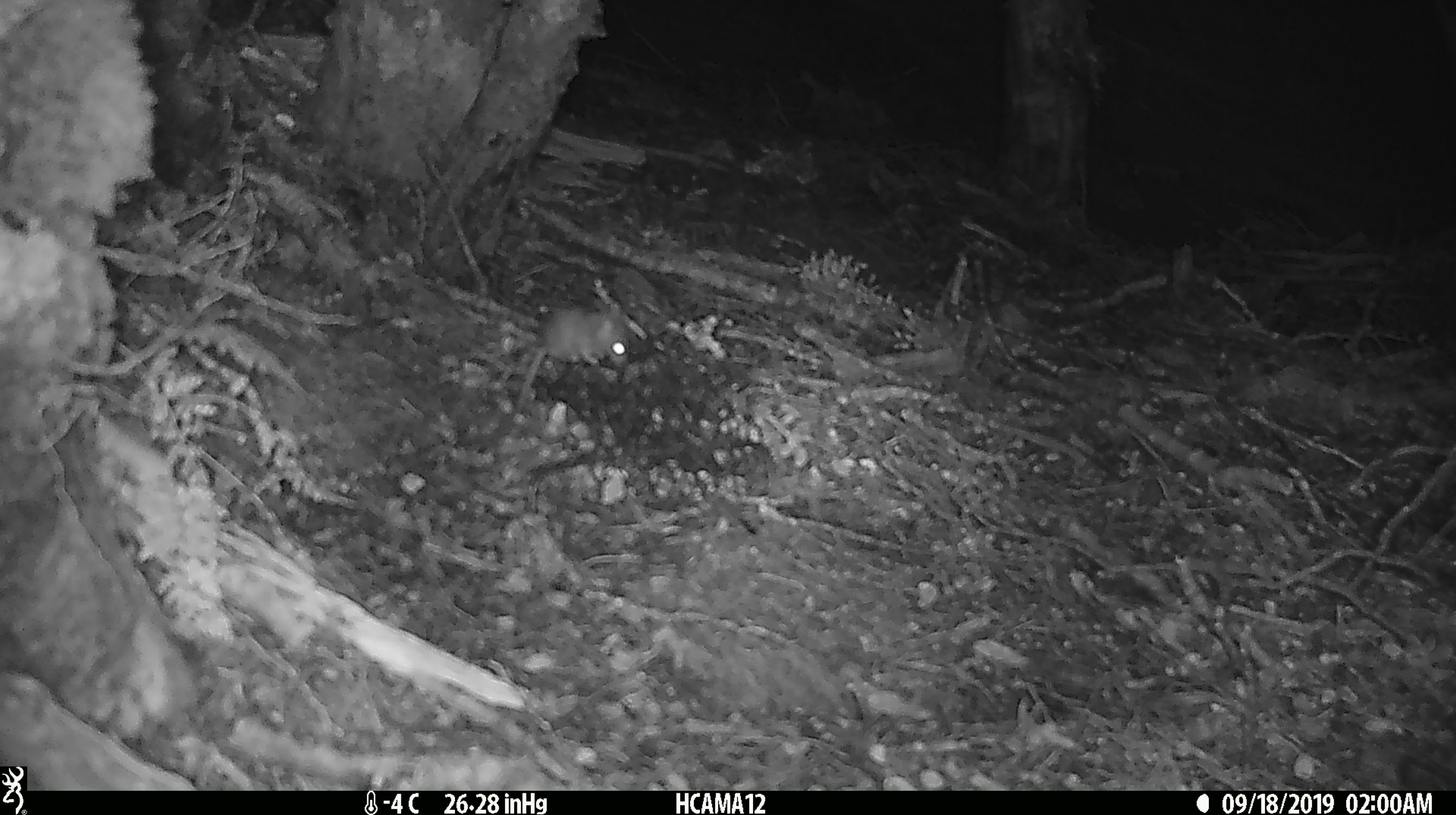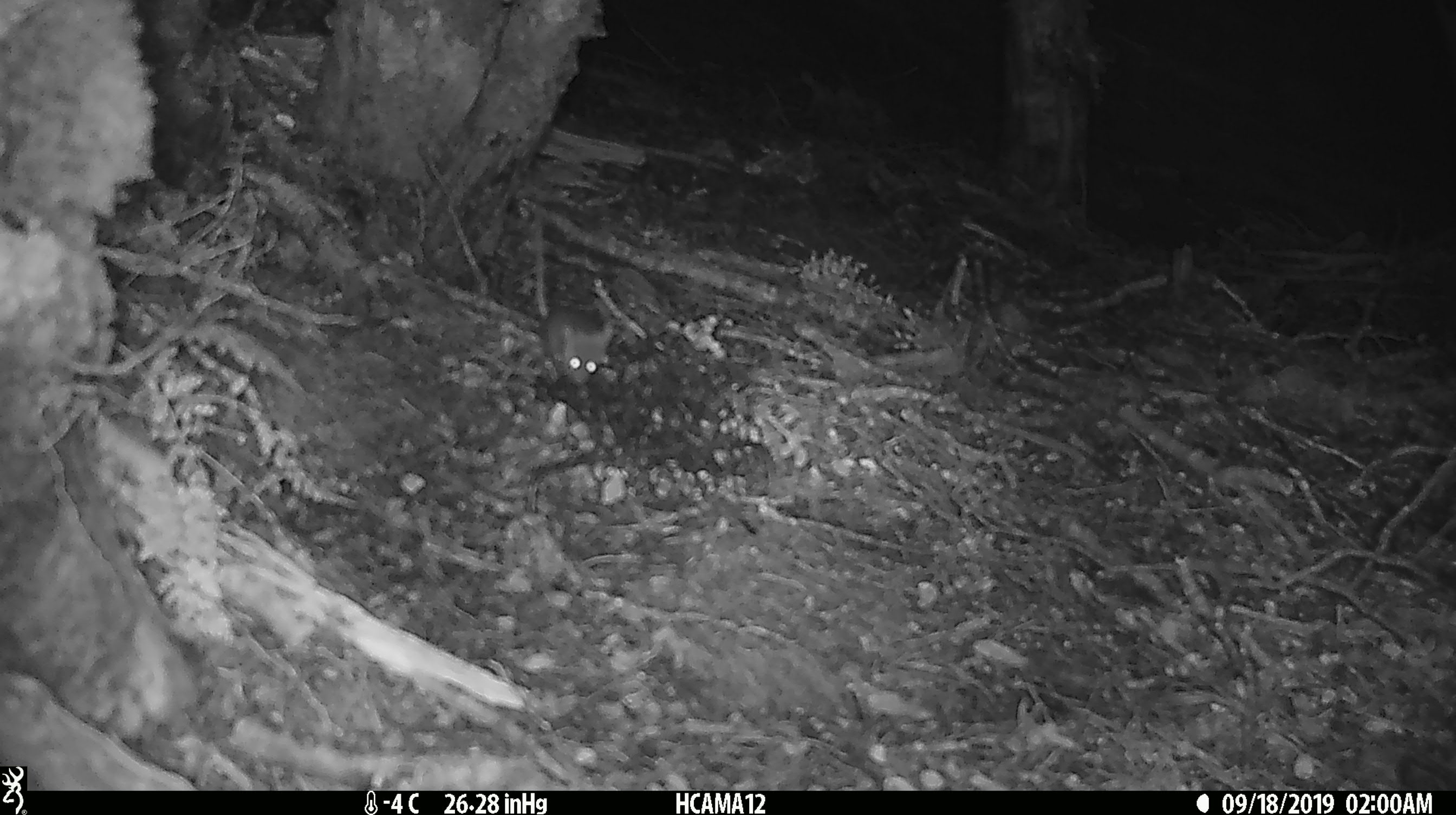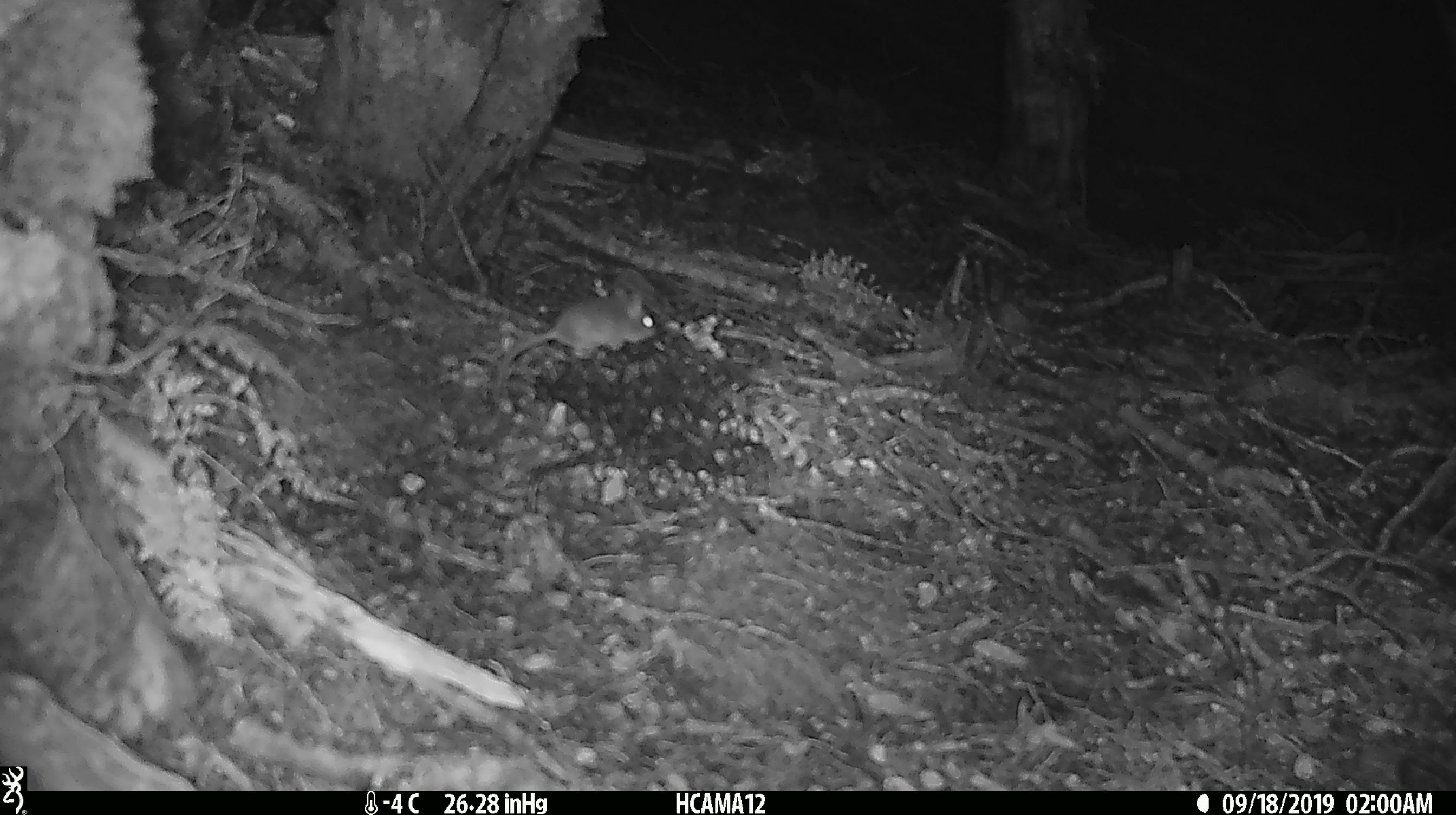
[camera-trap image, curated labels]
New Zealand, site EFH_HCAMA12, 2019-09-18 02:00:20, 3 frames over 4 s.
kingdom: Animalia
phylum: Chordata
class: Mammalia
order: Rodentia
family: Muridae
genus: Mus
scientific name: Mus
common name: mouse